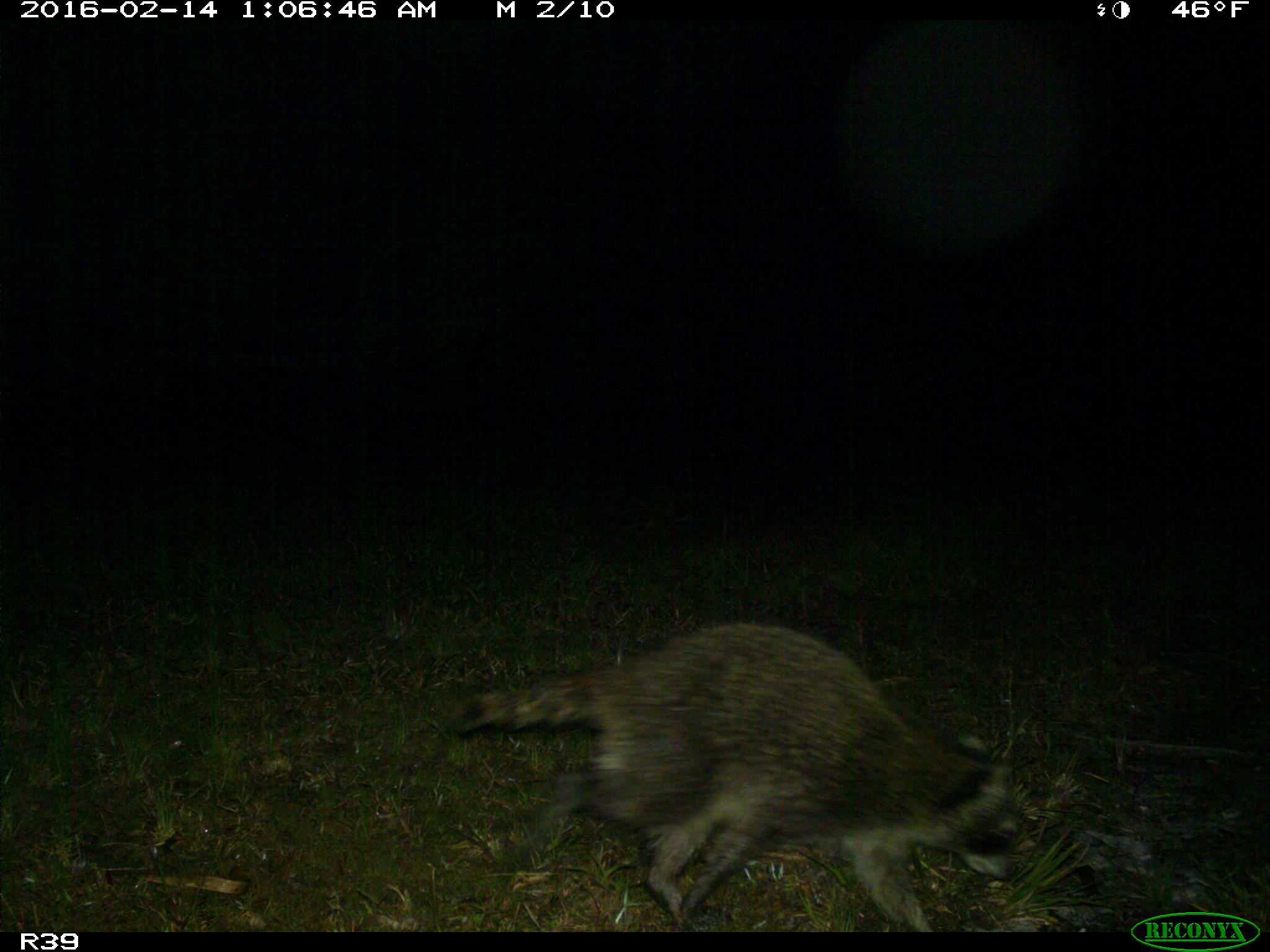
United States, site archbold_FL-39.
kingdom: Animalia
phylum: Chordata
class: Mammalia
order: Carnivora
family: Procyonidae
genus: Procyon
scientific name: Procyon lotor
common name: common raccoon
Procyon lotor (common raccoon).